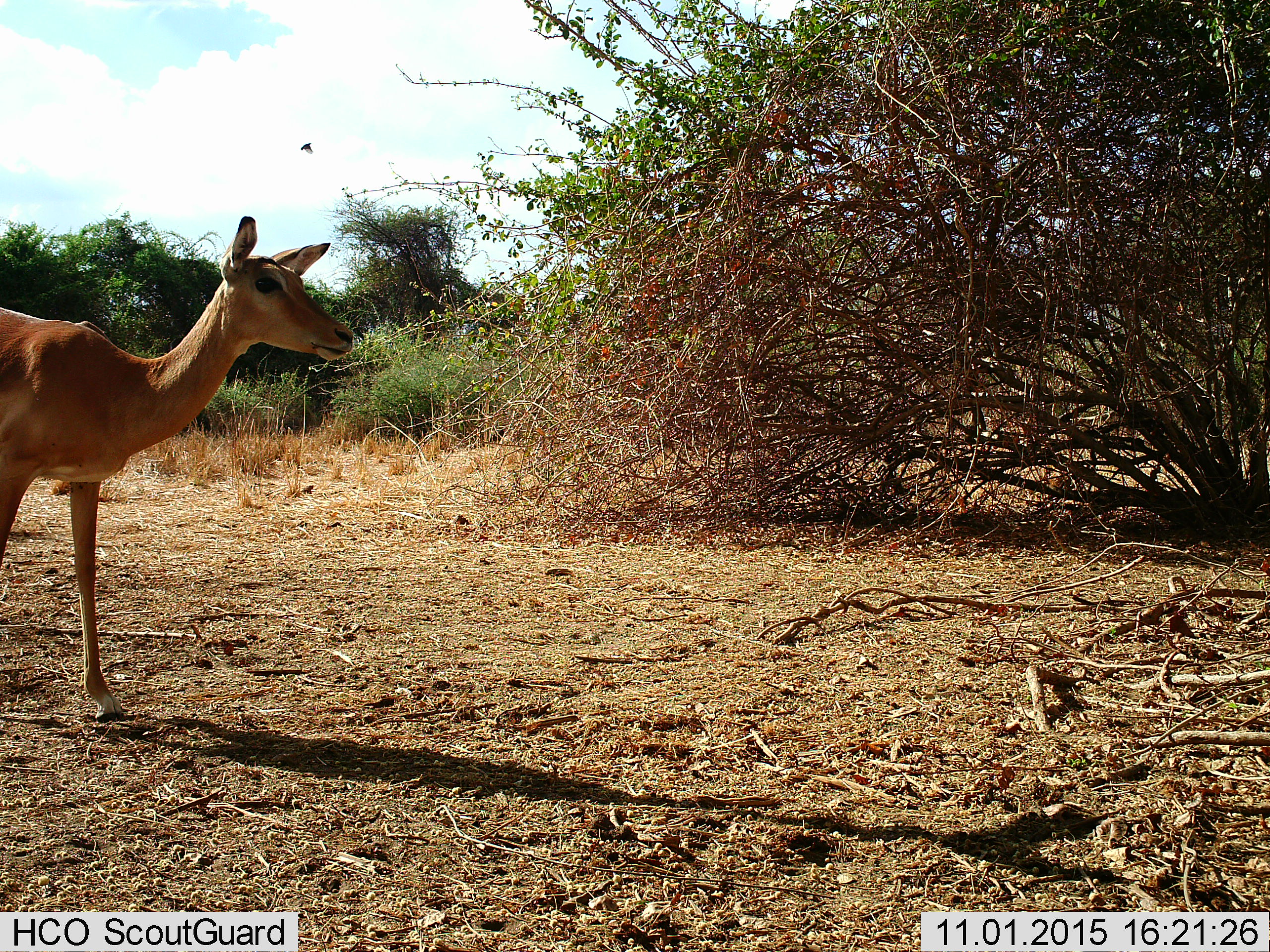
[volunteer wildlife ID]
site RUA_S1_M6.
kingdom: Animalia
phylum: Chordata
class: Mammalia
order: Artiodactyla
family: Bovidae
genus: Aepyceros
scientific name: Aepyceros melampus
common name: impala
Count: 1.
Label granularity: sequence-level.